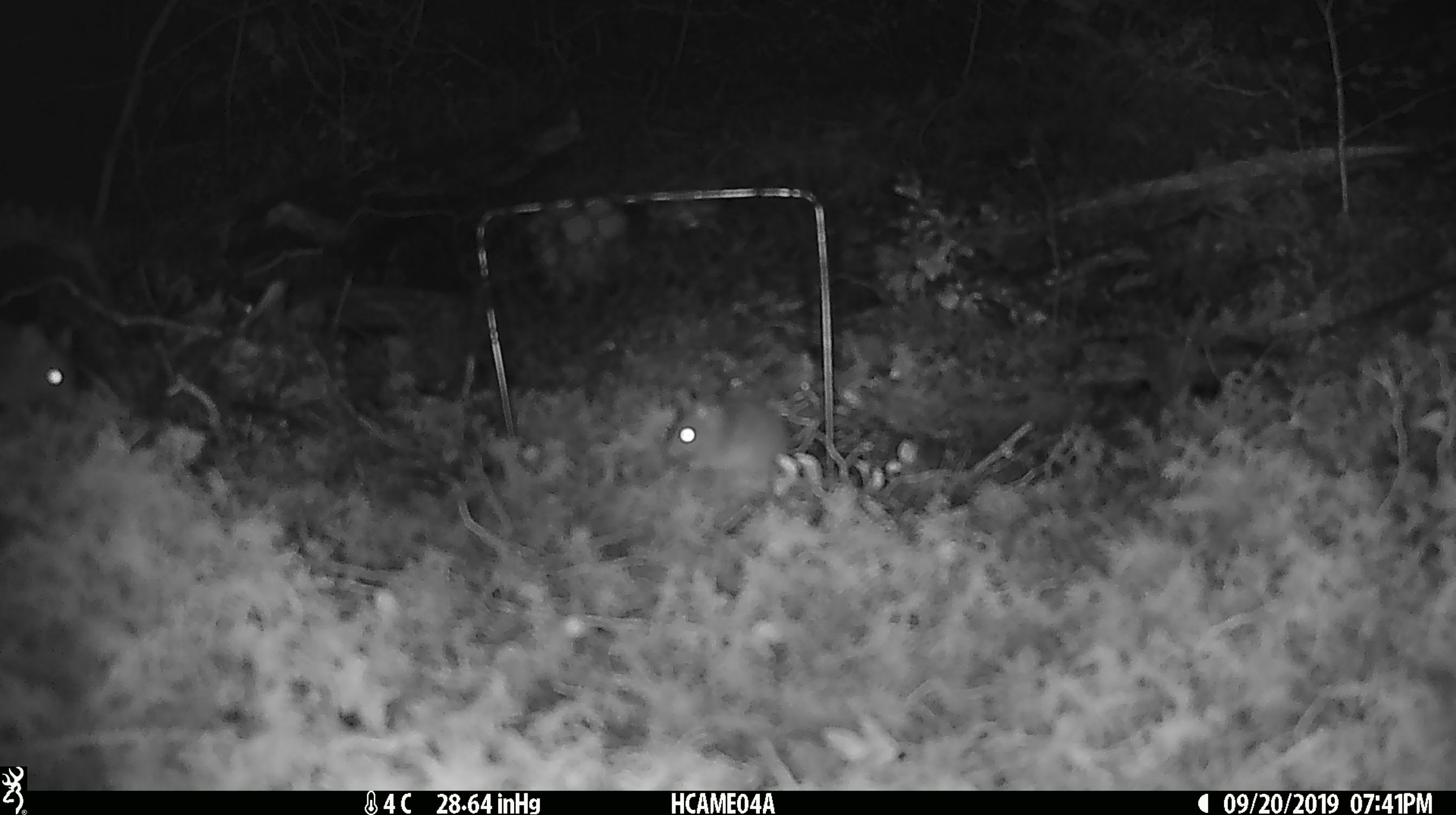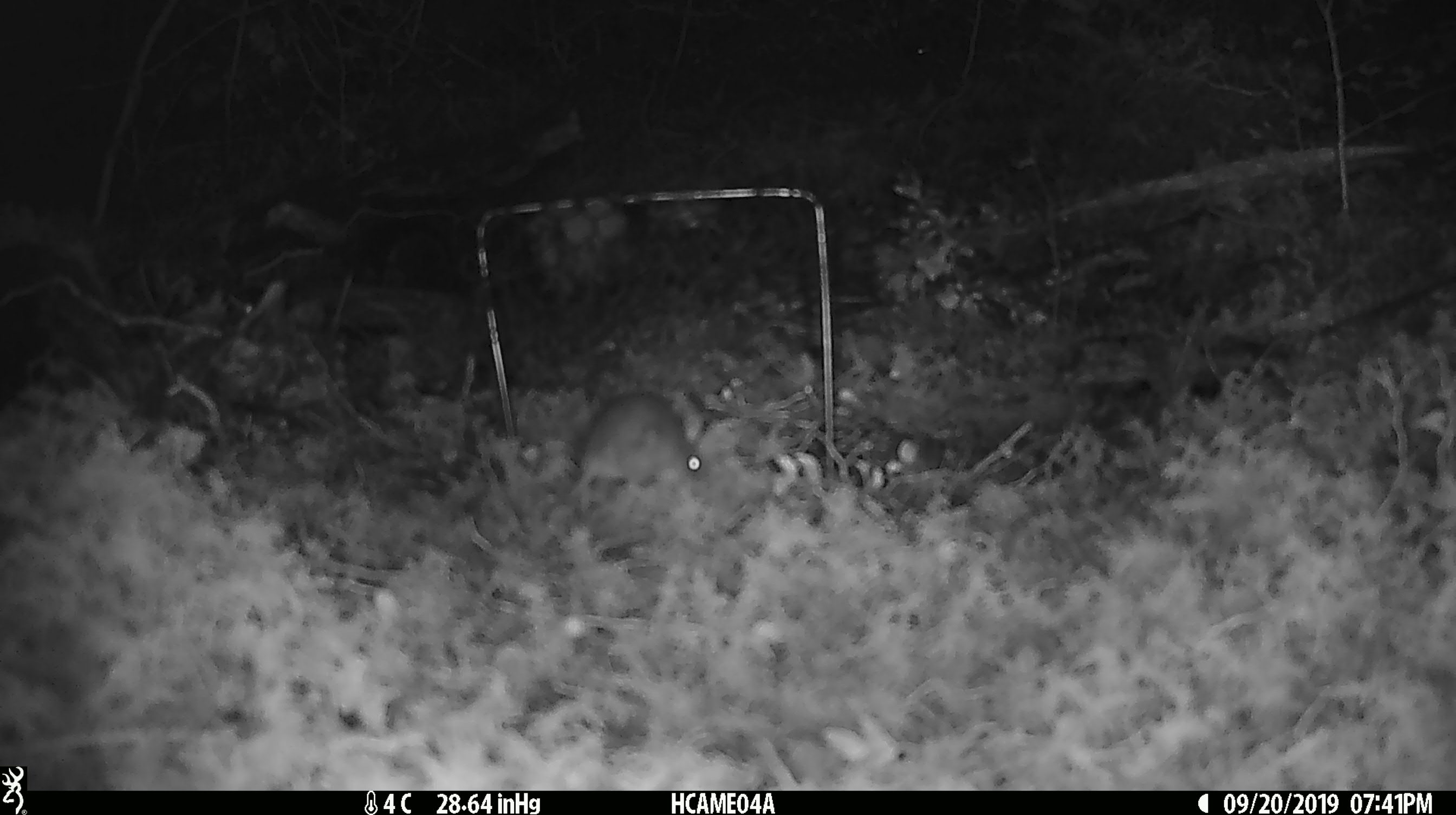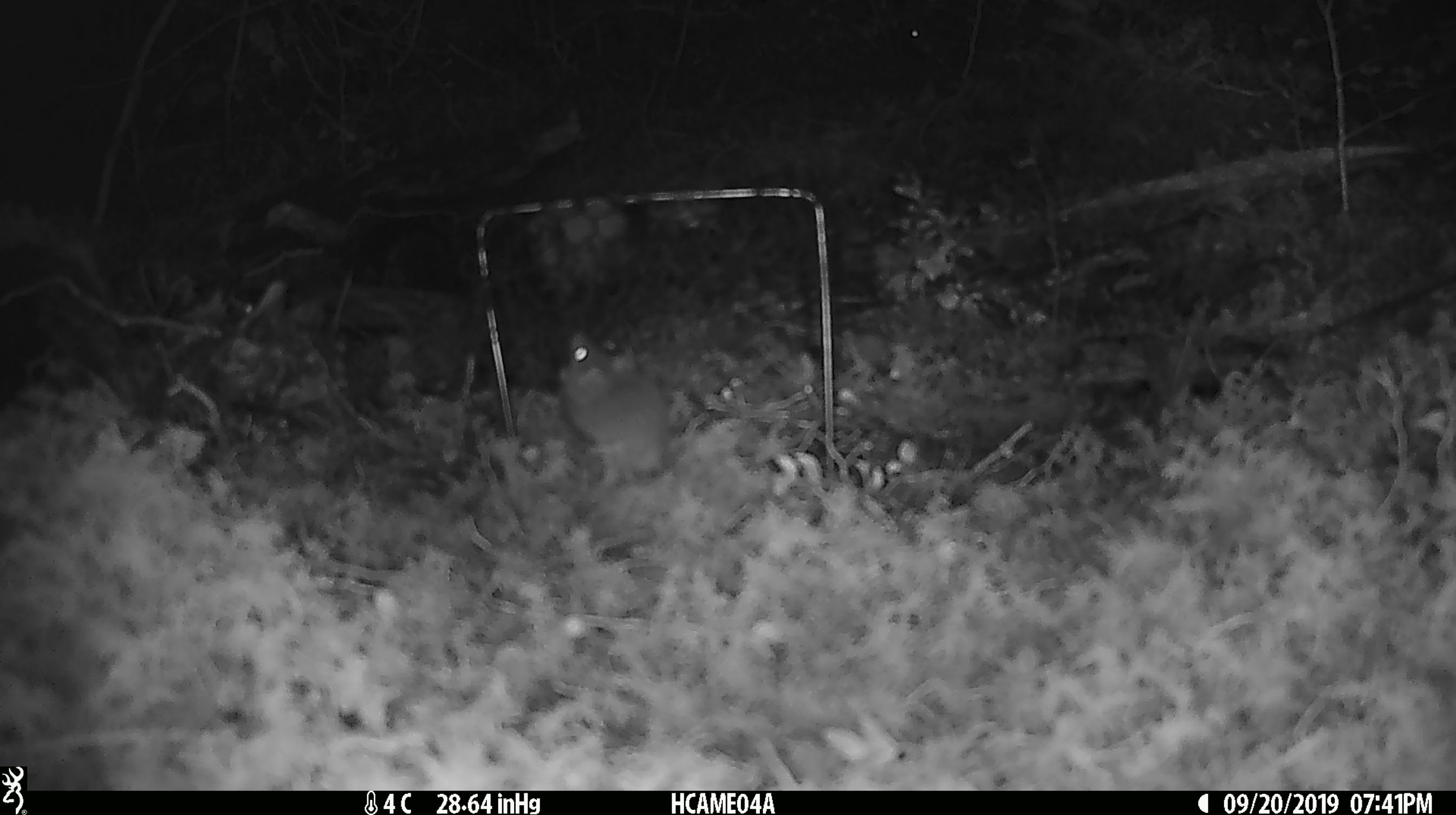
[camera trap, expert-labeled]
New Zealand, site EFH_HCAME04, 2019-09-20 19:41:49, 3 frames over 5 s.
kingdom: Animalia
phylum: Chordata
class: Mammalia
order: Rodentia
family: Muridae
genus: Mus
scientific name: Mus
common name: mouse